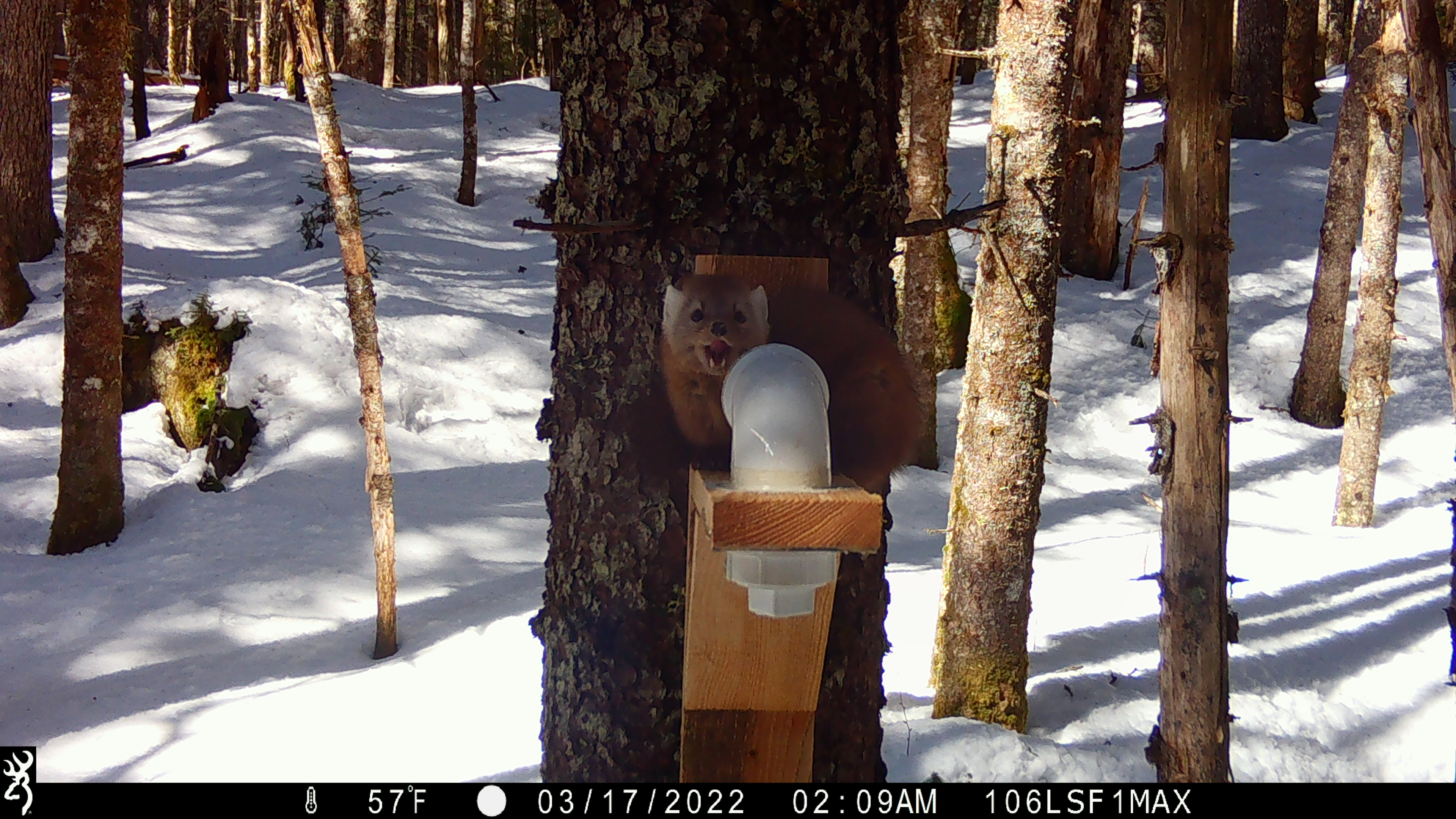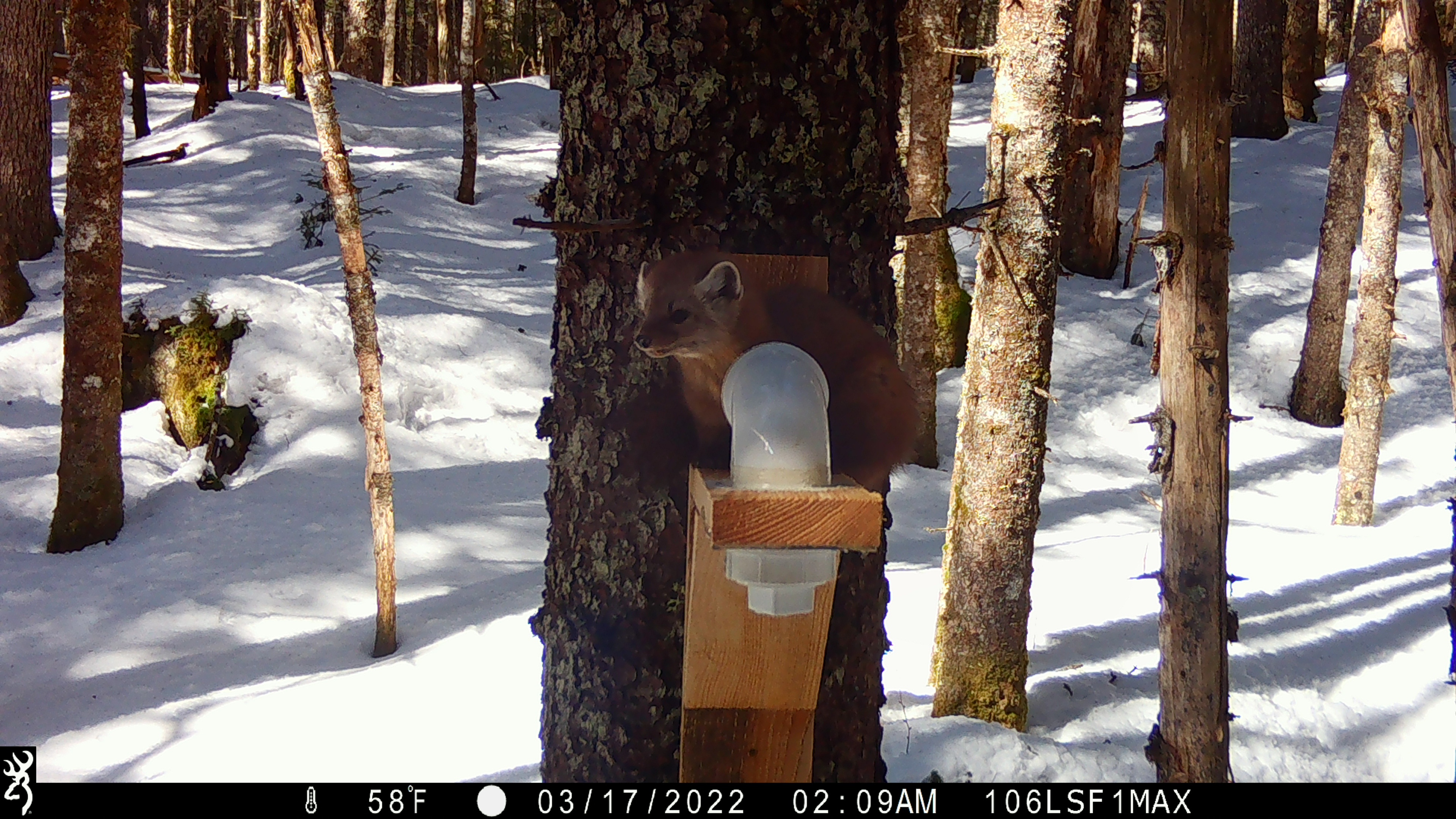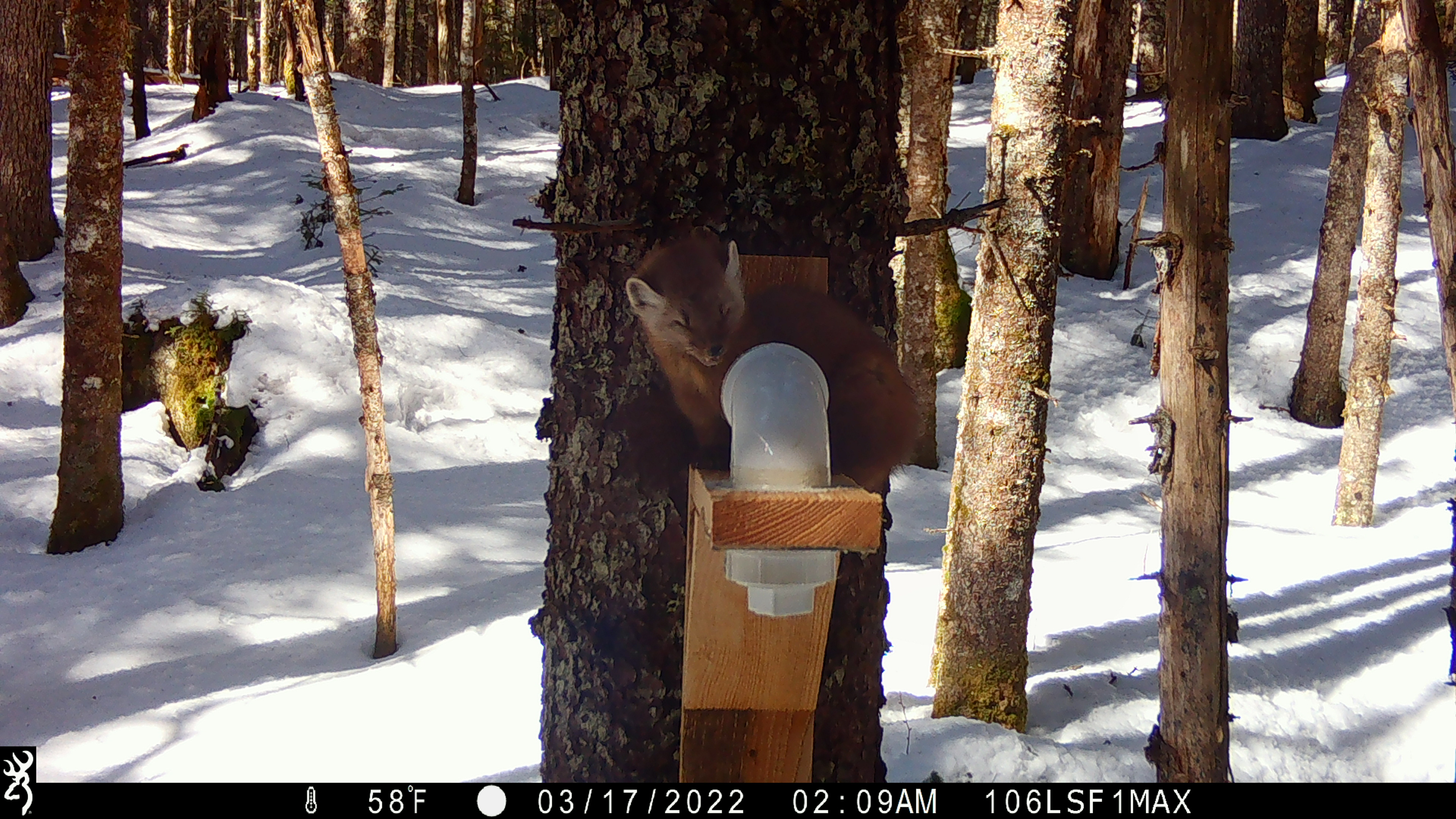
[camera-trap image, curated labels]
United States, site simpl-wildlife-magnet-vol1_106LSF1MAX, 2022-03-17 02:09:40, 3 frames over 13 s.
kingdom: Animalia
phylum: Chordata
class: Mammalia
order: Carnivora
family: Mustelidae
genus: Martes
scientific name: Martes americana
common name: american marten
American marten (Martes americana).